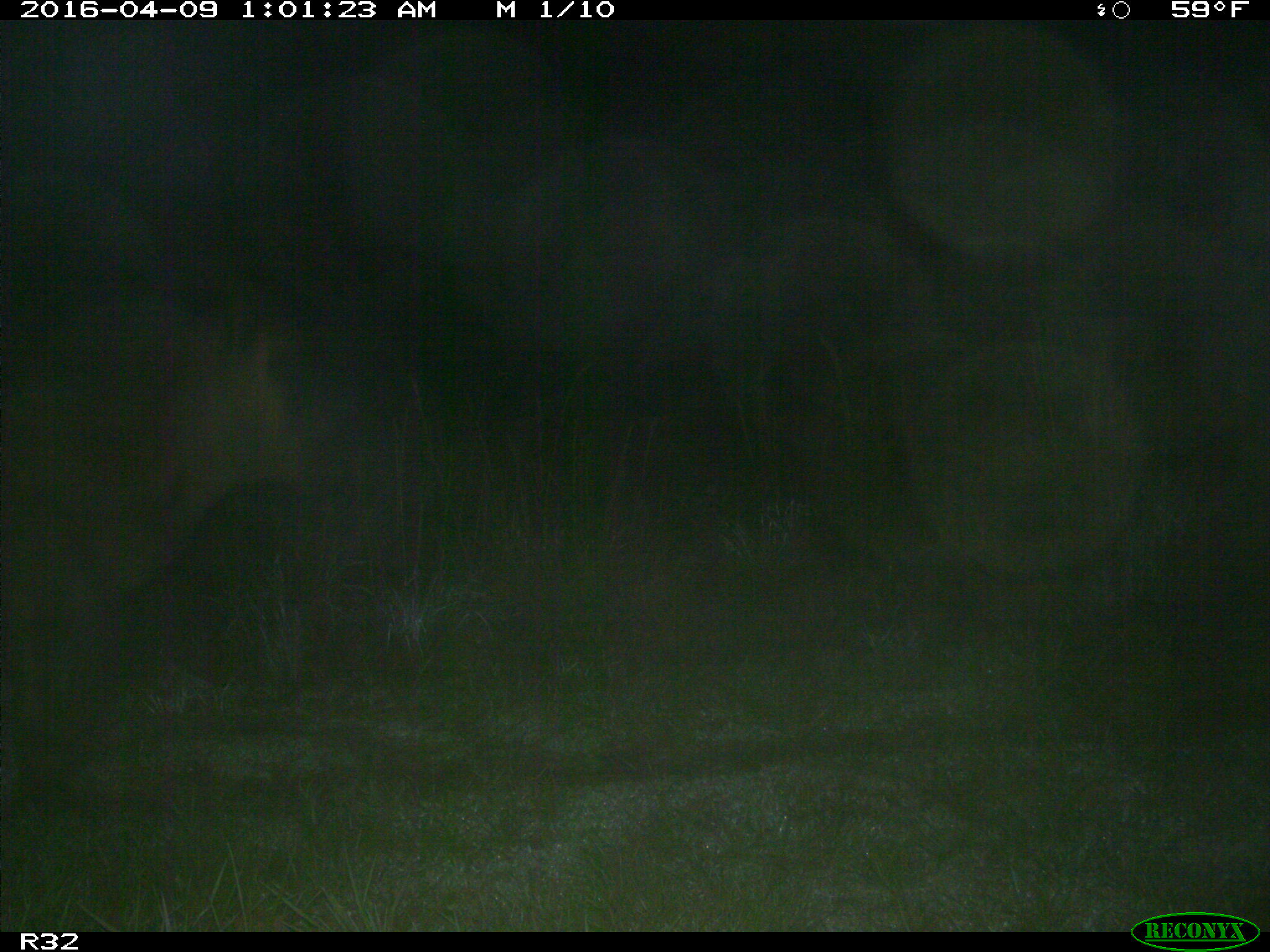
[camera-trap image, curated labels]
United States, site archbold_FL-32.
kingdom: Animalia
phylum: Chordata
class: Mammalia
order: Artiodactyla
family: Bovidae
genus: Bos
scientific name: Bos taurus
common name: domestic cow